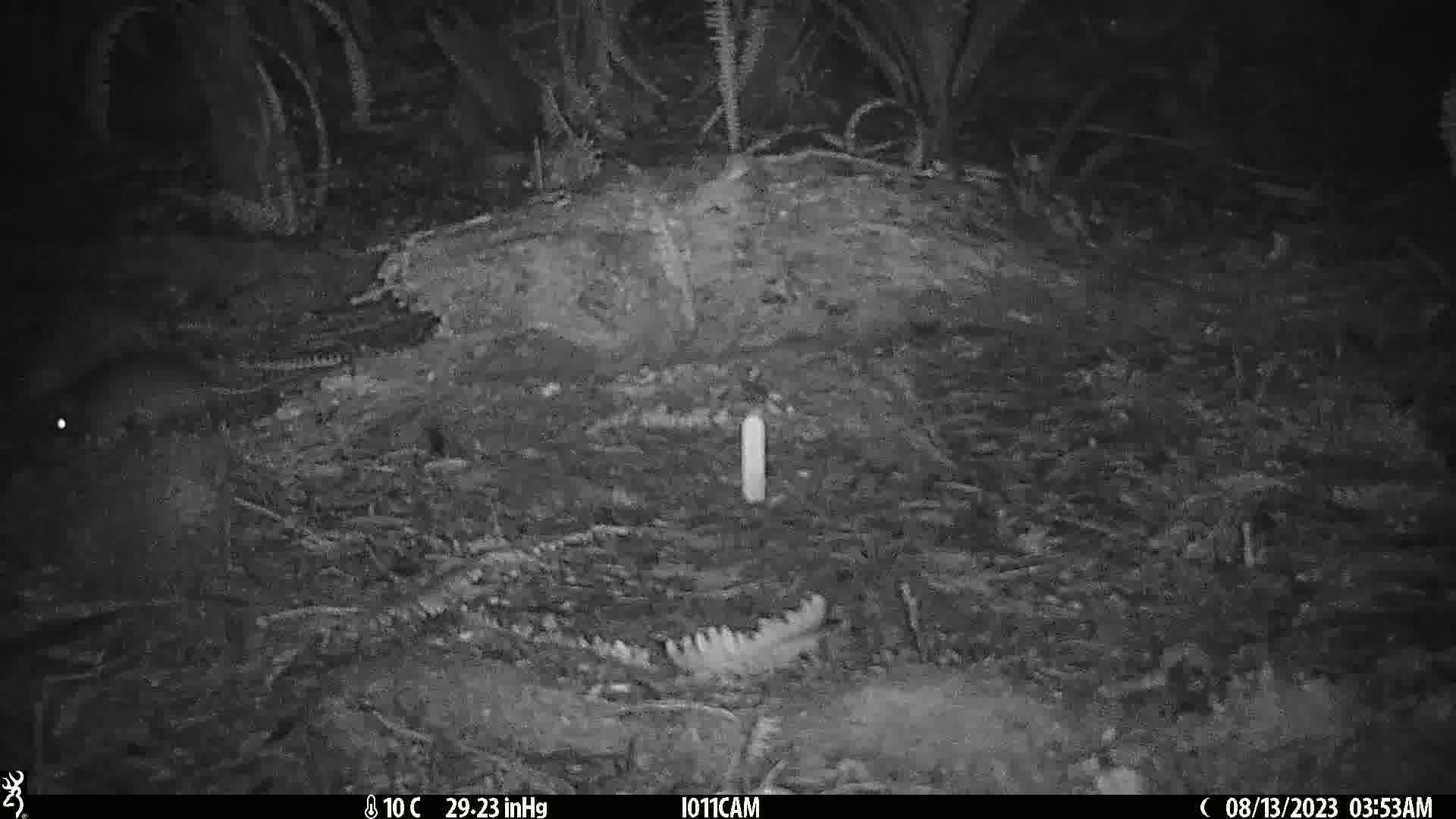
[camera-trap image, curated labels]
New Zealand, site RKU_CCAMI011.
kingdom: Animalia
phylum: Chordata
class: Mammalia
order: Rodentia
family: Muridae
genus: Rattus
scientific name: Rattus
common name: rat